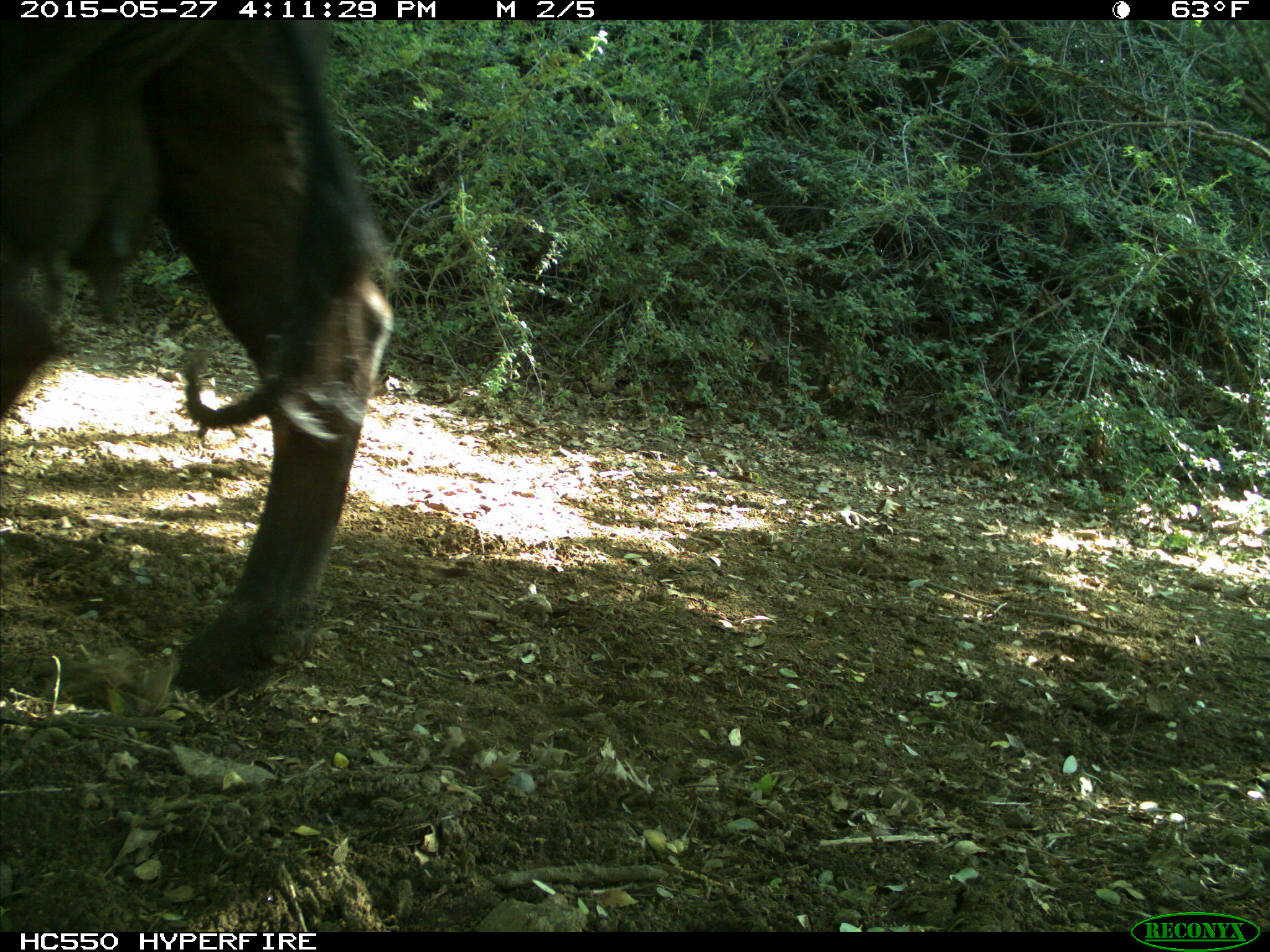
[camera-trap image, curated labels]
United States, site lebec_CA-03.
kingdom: Animalia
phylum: Chordata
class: Mammalia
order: Artiodactyla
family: Bovidae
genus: Bos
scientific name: Bos taurus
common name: domestic cow